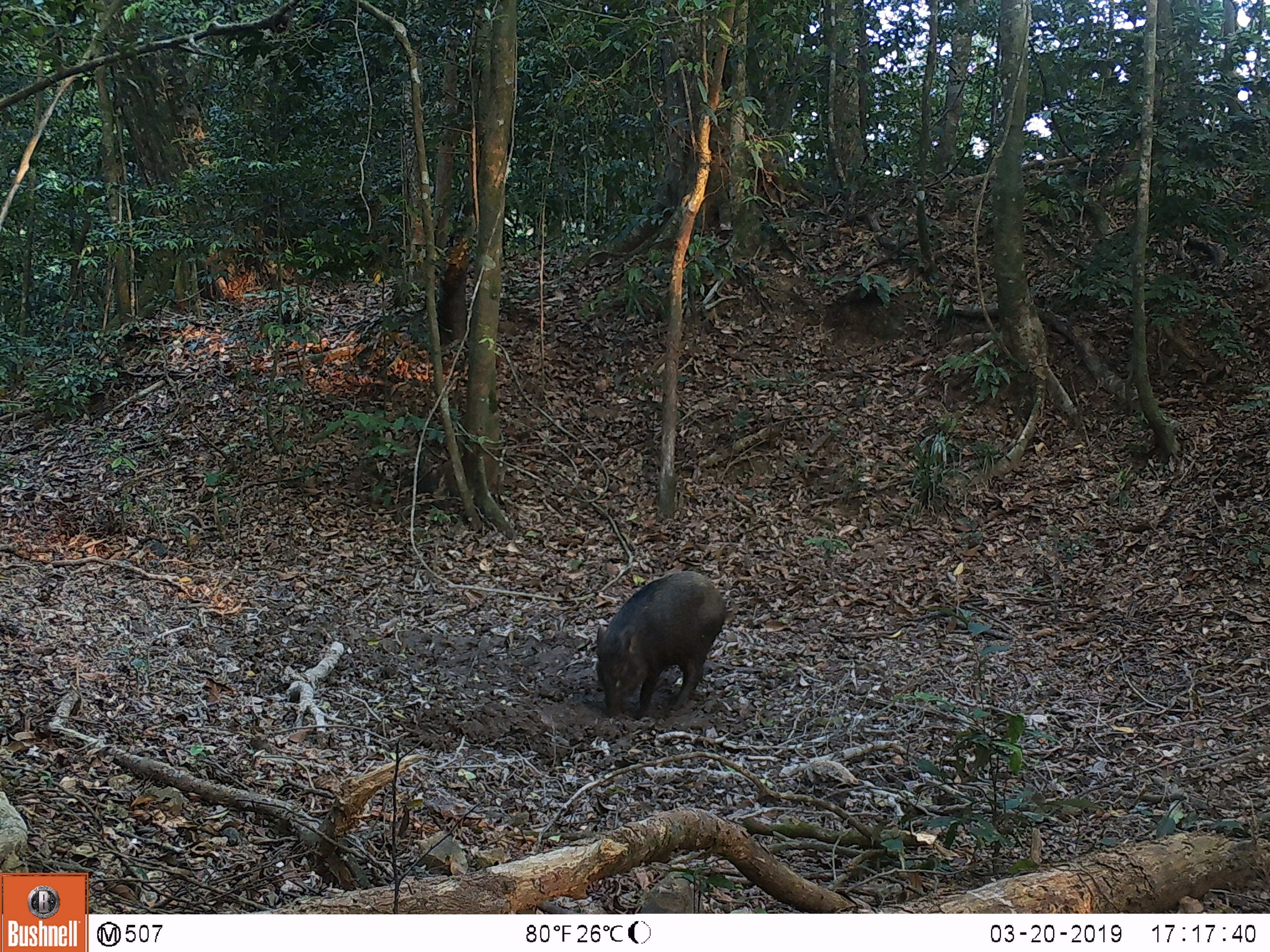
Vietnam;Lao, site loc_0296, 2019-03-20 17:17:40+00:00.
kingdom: Animalia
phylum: Chordata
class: Mammalia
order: Artiodactyla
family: Suidae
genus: Sus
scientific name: Sus scrofa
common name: eurasian wild pig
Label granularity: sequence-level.